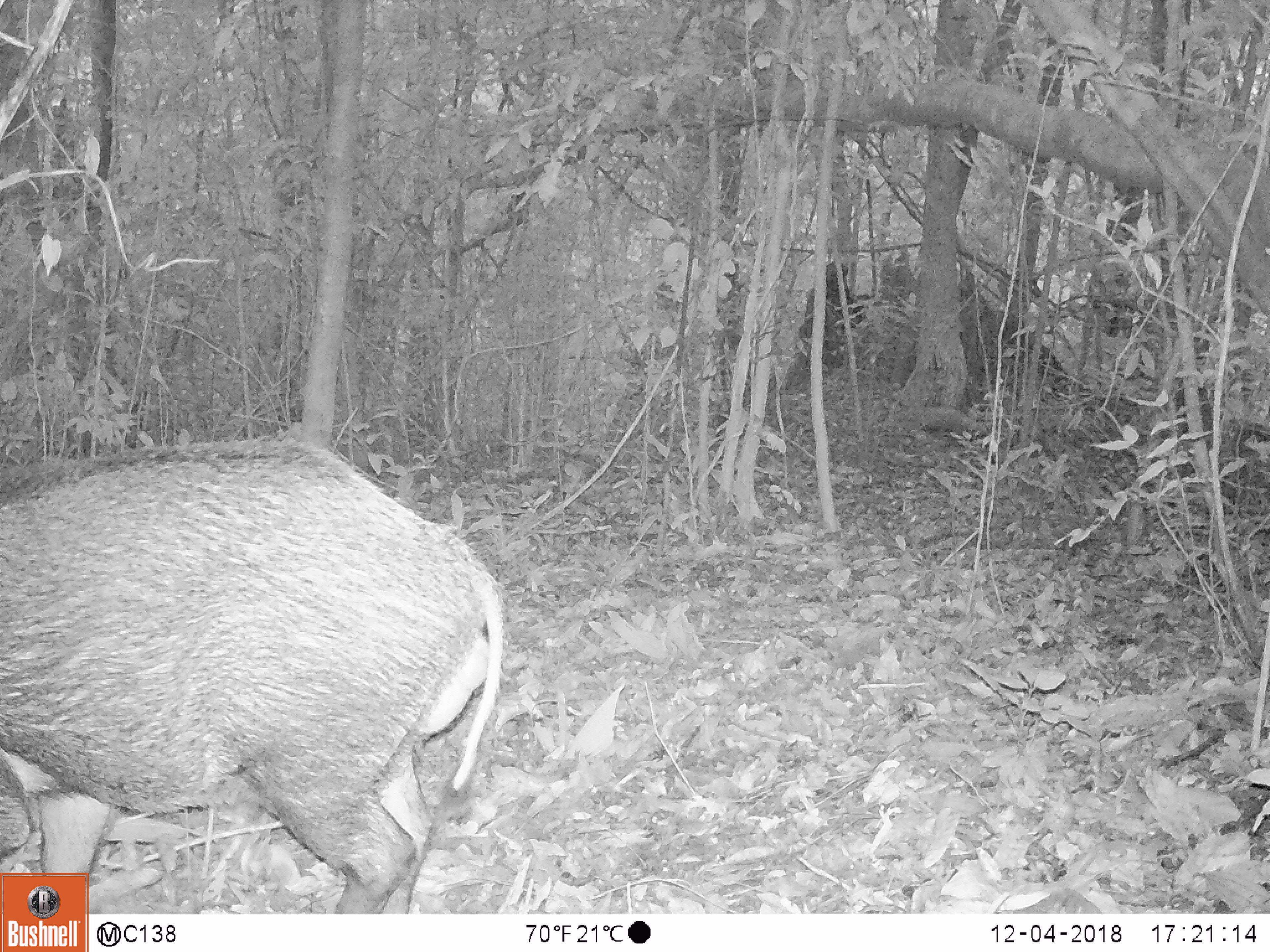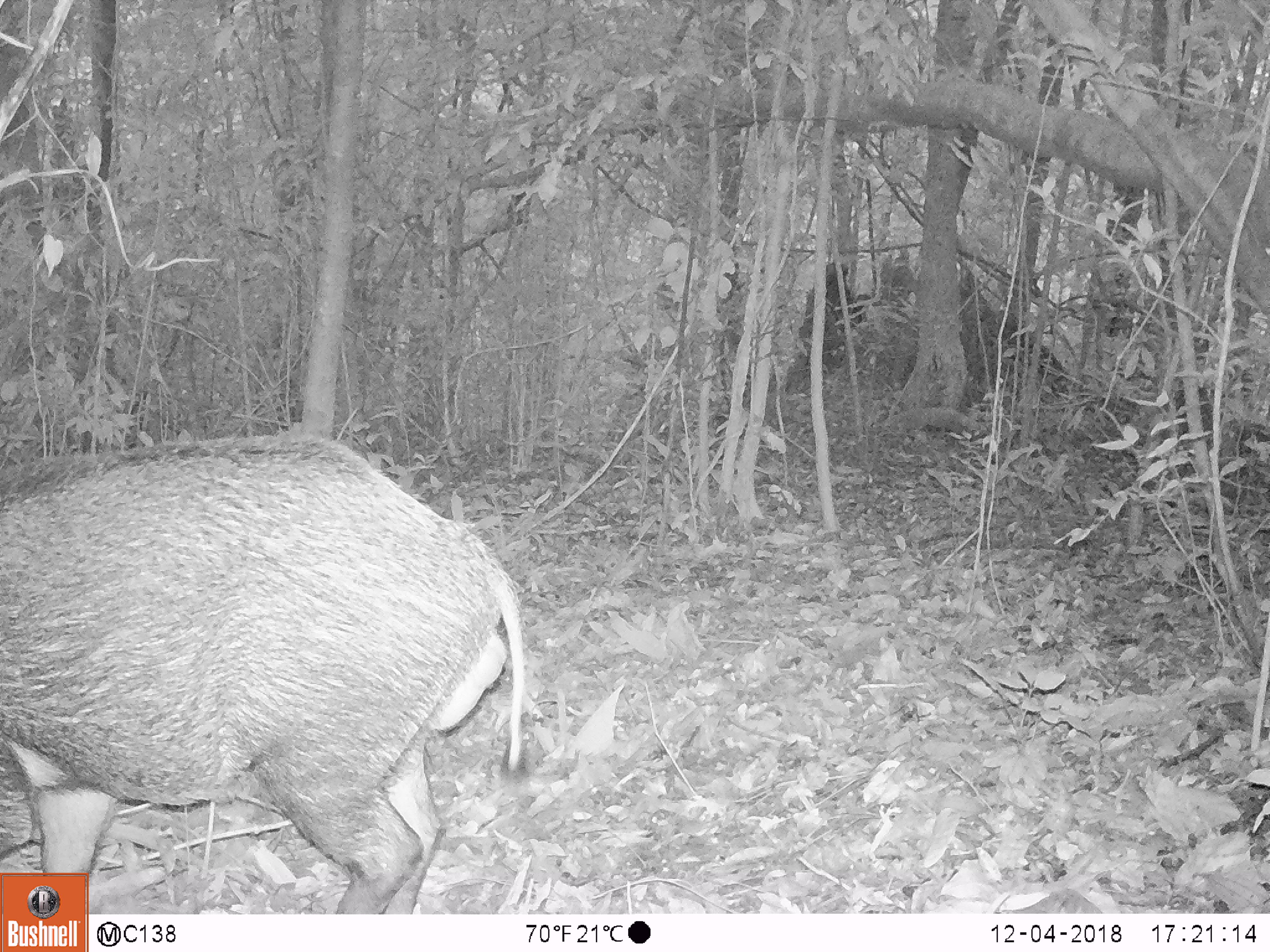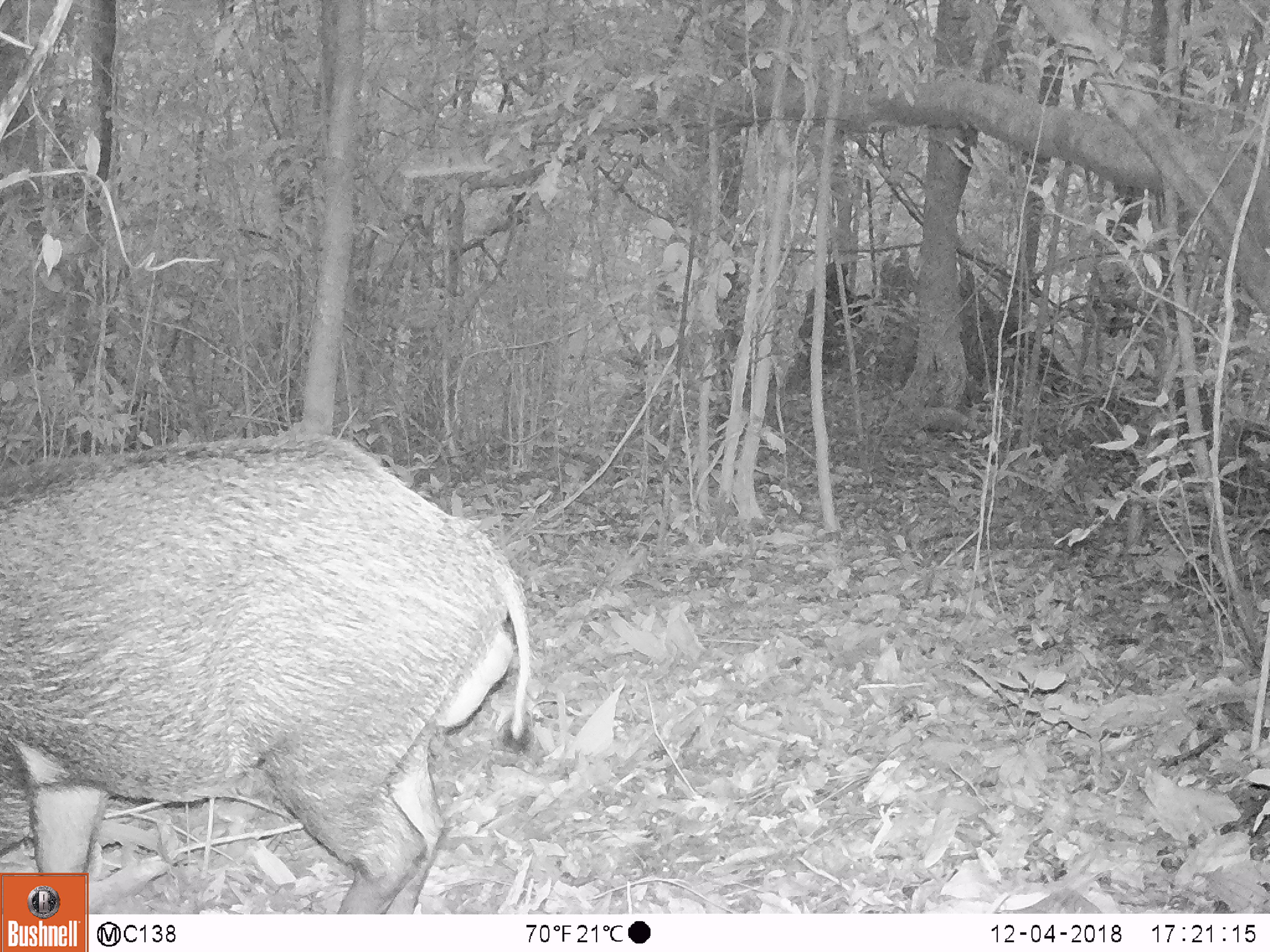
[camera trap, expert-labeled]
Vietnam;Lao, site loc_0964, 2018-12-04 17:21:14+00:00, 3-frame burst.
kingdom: Animalia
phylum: Chordata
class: Mammalia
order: Artiodactyla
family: Suidae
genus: Sus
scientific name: Sus scrofa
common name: eurasian wild pig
Eurasian wild pig (Sus scrofa). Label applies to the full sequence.